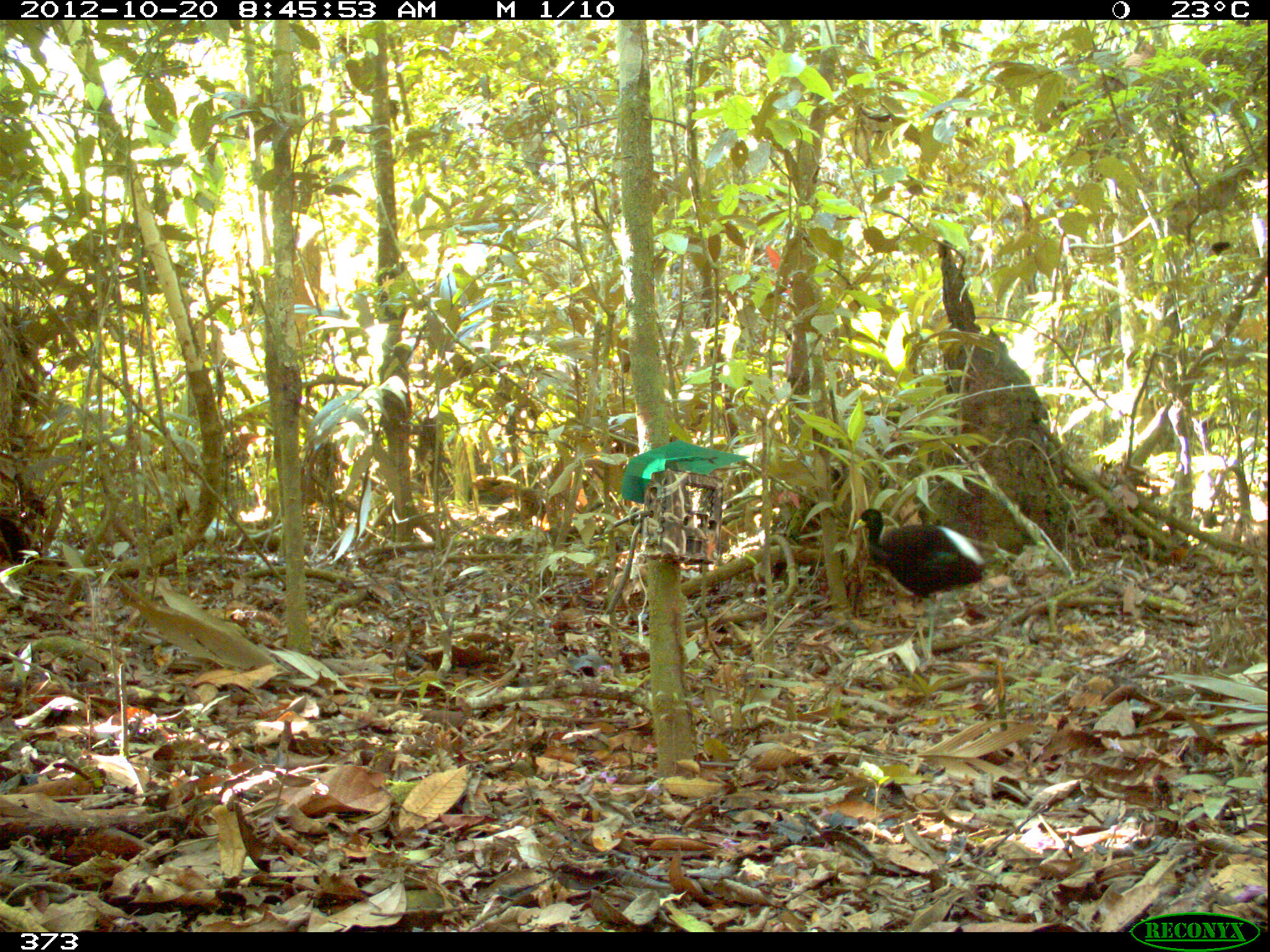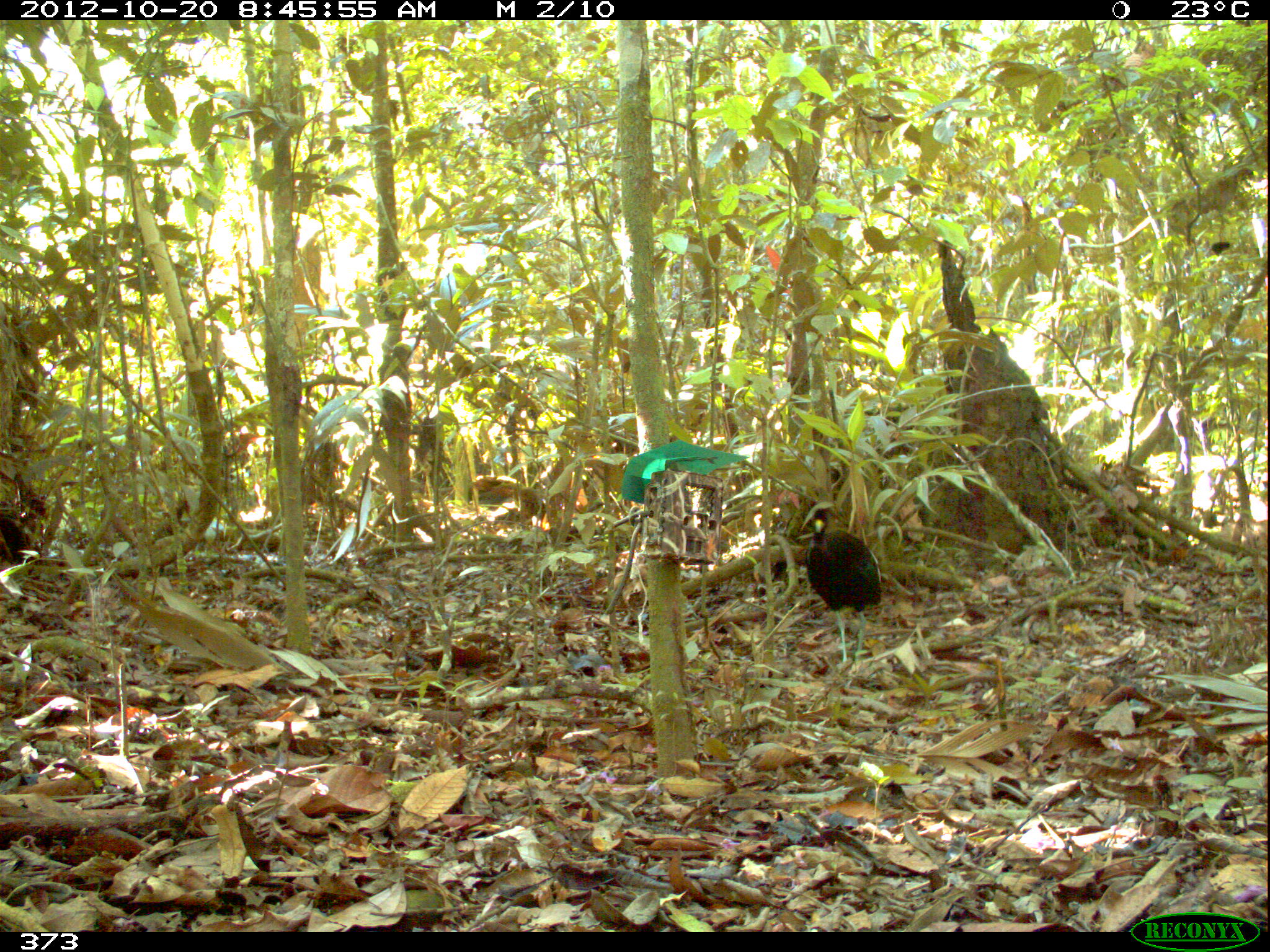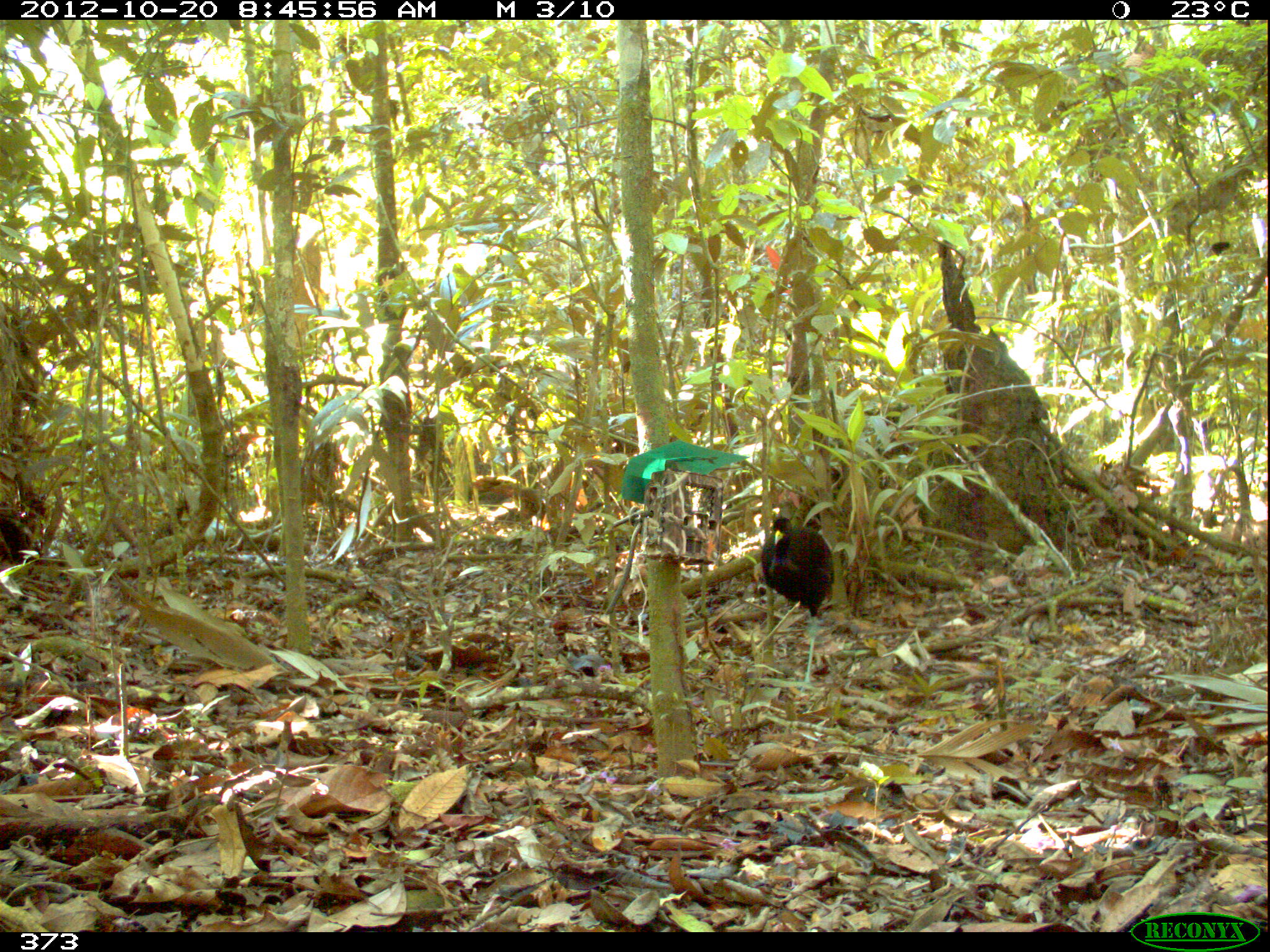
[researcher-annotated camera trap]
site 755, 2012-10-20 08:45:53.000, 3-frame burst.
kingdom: Animalia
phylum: Chordata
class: Aves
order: Gruiformes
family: Psophiidae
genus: Psophia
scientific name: Psophia leucoptera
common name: pale-winged trumpeter